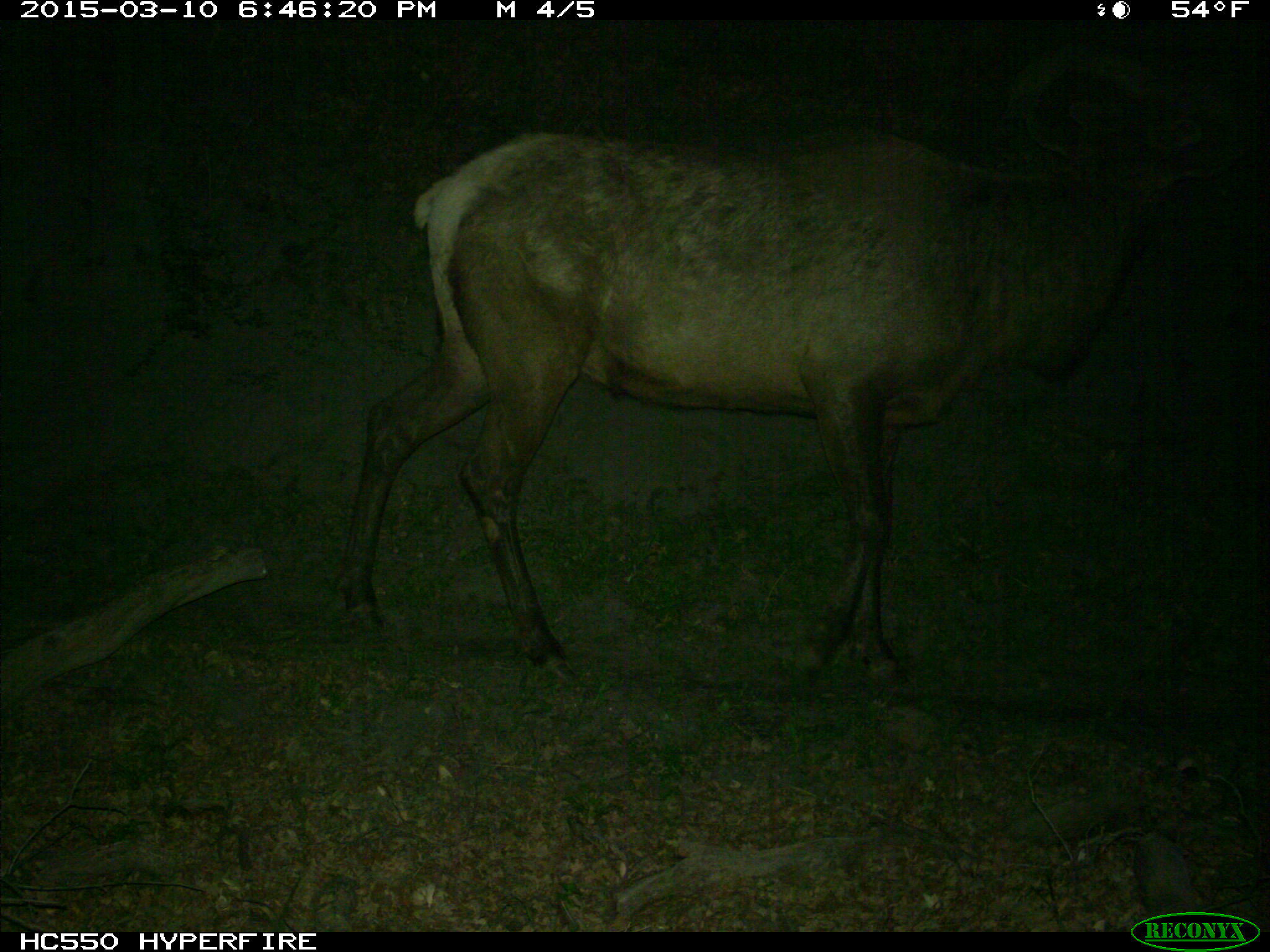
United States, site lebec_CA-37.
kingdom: Animalia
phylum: Chordata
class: Mammalia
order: Artiodactyla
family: Cervidae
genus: Cervus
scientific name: Cervus canadensis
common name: elk